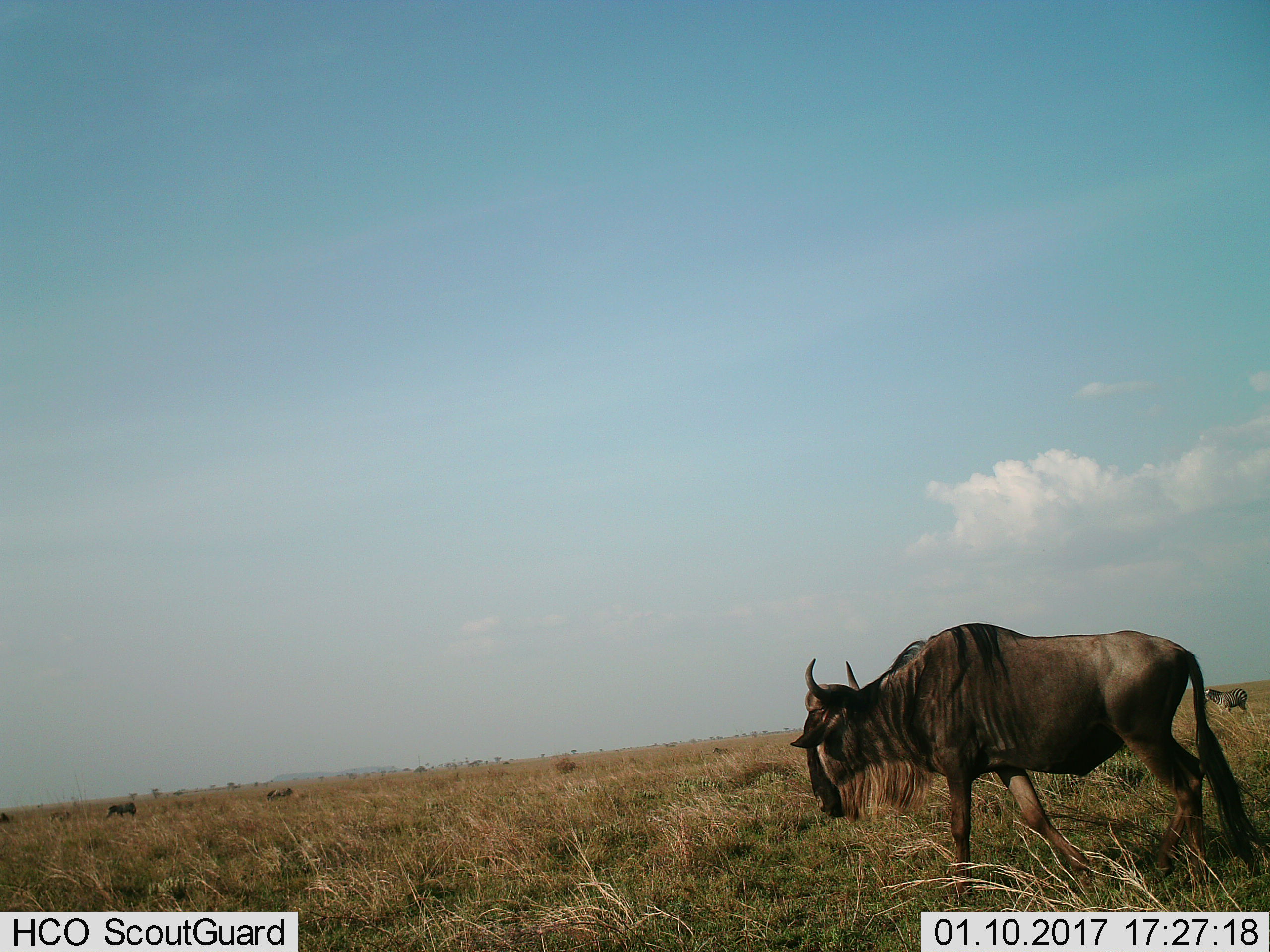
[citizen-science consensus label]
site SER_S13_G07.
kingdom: Animalia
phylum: Chordata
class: Mammalia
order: Artiodactyla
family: Bovidae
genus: Connochaetes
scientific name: Connochaetes taurinus taurinus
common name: blue wildebeest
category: wildebeestblue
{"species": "wildebeestblue (blue wildebeest) (Connochaetes taurinus taurinus)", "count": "1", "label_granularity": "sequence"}